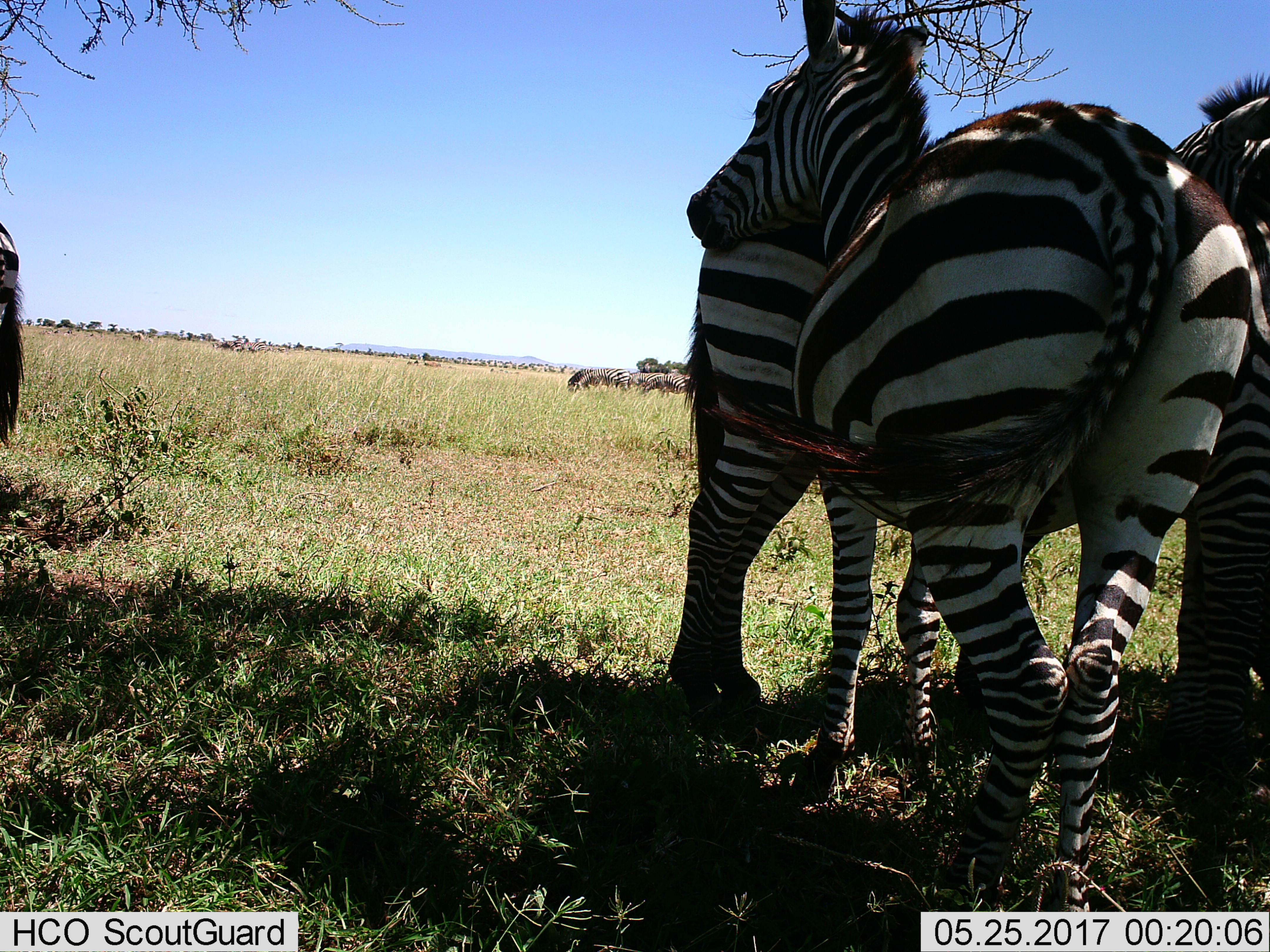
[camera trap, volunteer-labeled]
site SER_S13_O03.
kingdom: Animalia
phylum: Chordata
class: Mammalia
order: Perissodactyla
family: Equidae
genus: Equus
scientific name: Equus quagga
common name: plains zebra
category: zebraplains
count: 4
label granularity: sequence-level